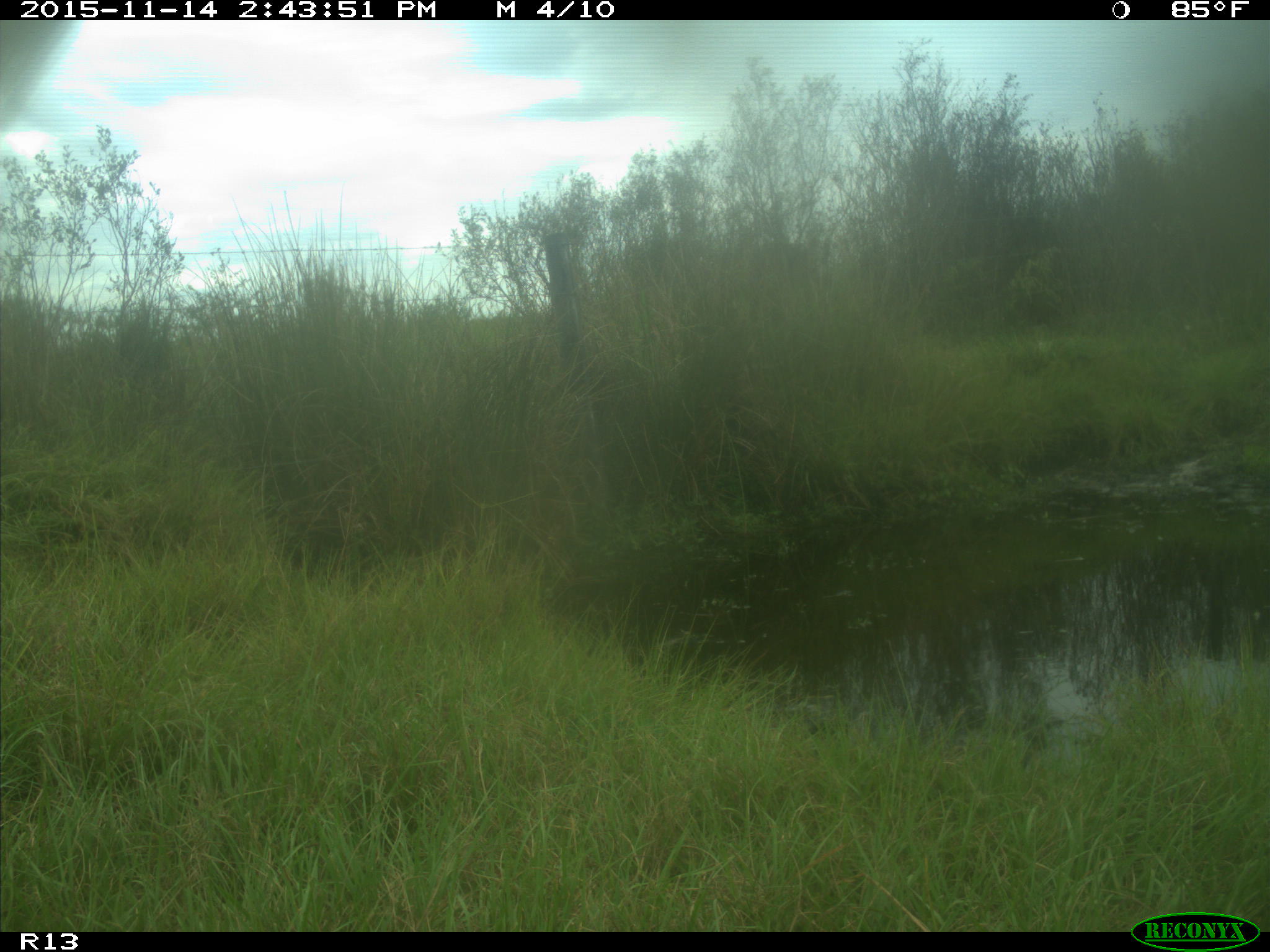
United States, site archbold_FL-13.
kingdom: Animalia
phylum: Chordata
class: Mammalia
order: Artiodactyla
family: Bovidae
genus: Bos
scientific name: Bos taurus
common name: domestic cow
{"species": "Bos taurus (domestic cow)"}